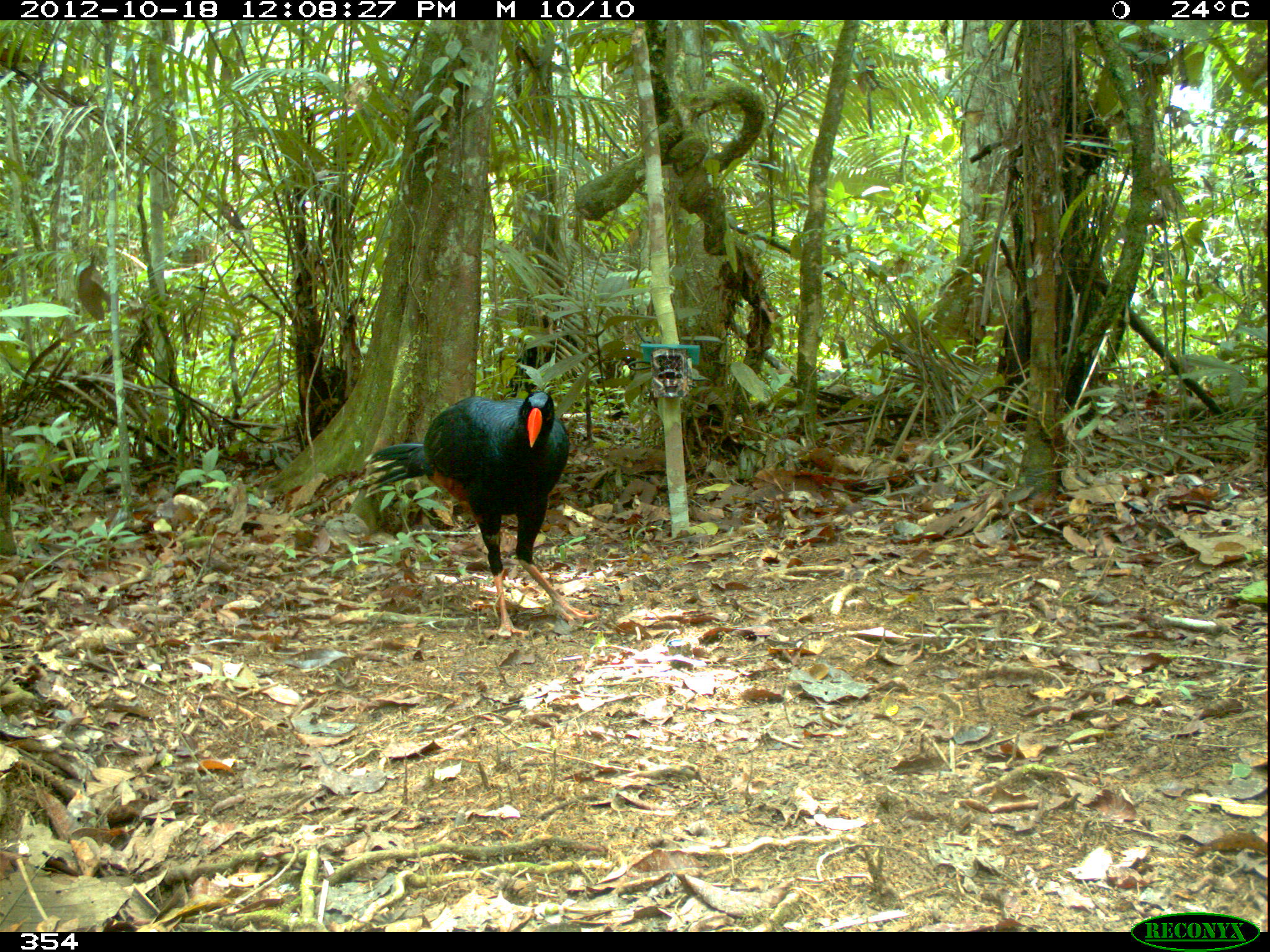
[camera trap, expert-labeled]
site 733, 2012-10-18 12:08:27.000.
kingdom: Animalia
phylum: Chordata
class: Aves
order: Galliformes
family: Cracidae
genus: Mitu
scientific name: Mitu tuberosum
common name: razor-billed curassow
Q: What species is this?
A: Mitu tuberosum (razor-billed curassow).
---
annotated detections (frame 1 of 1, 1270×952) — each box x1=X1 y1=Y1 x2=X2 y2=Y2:
mitu tuberosum: x1=363 y1=388 x2=598 y2=638